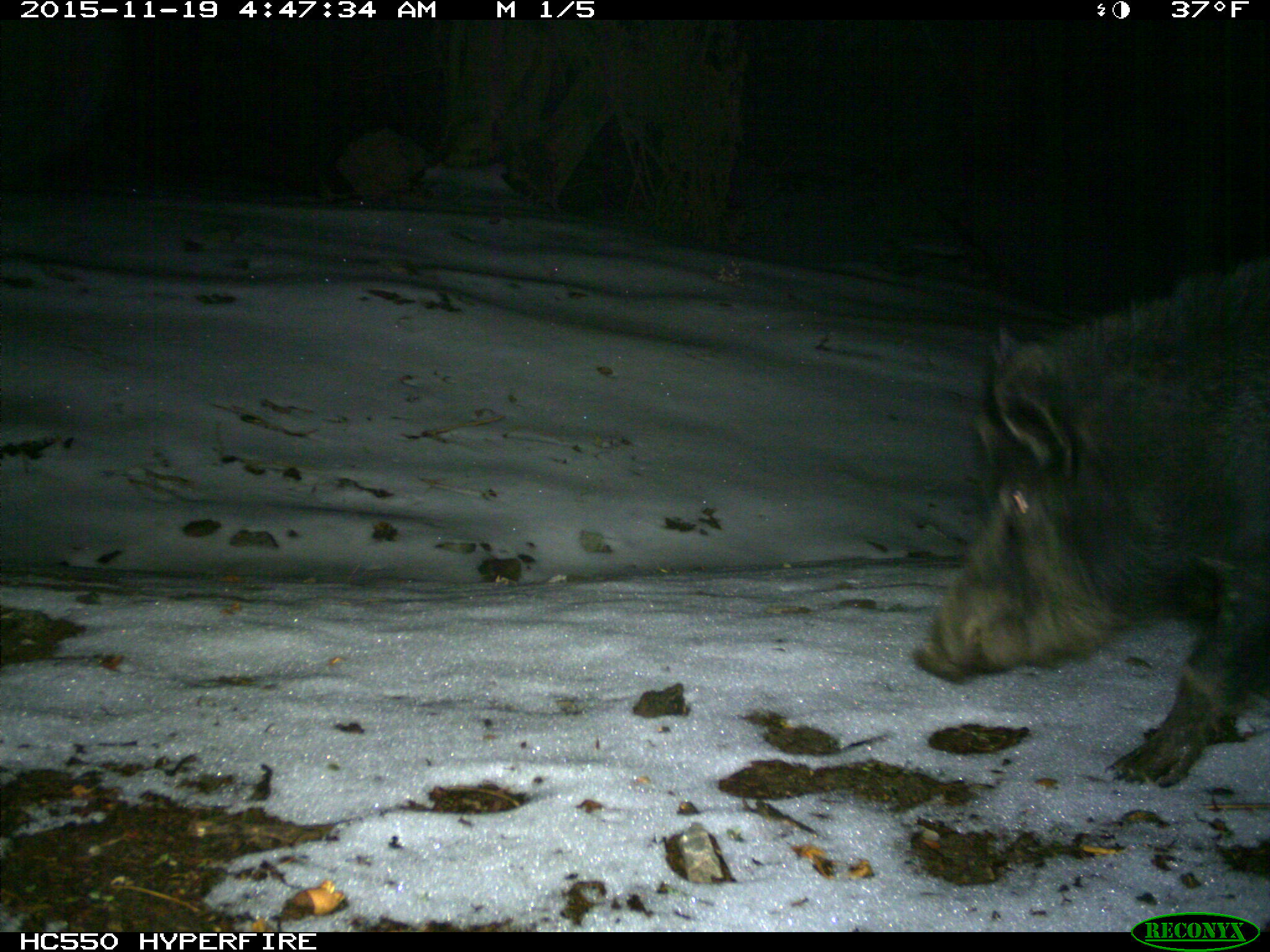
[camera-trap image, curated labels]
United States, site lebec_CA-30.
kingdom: Animalia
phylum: Chordata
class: Mammalia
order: Artiodactyla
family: Suidae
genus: Sus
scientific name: Sus scrofa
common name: wild boar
Sus scrofa (wild boar).